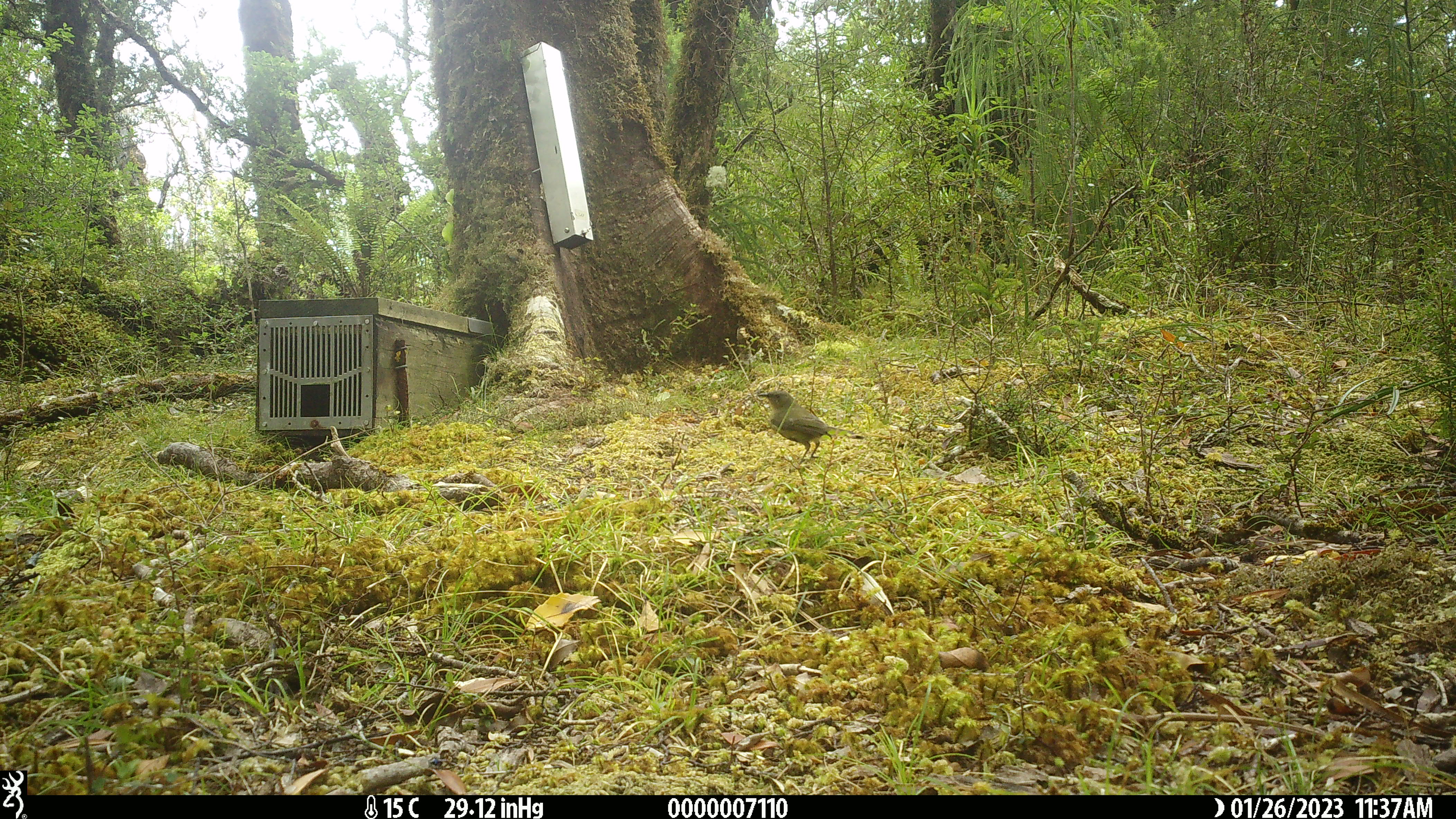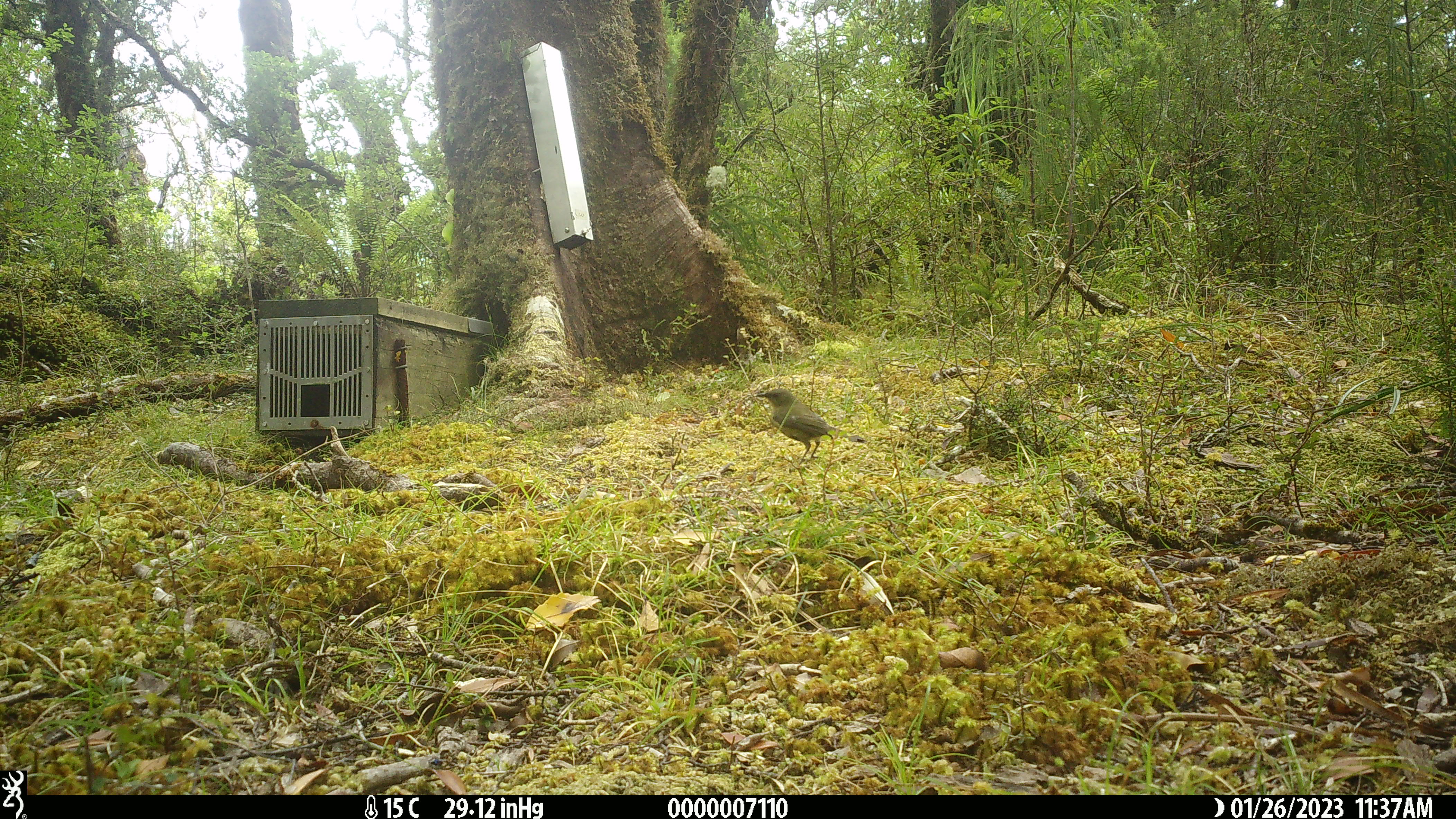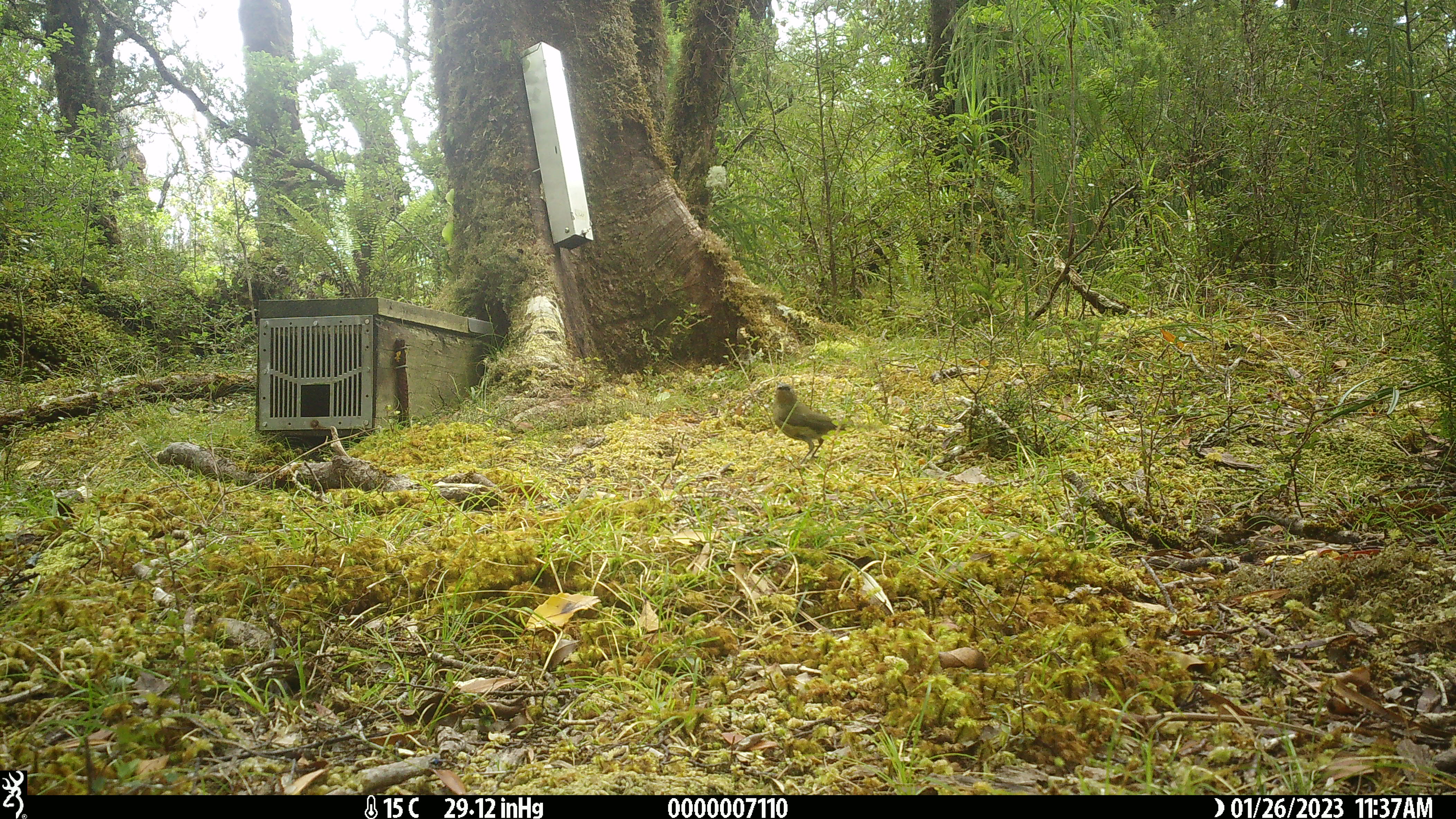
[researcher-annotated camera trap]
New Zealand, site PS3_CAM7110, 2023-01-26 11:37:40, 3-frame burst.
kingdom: Animalia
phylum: Chordata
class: Aves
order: Passeriformes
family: Meliphagidae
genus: Anthornis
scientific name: Anthornis melanura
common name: new zealand bellbird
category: bellbird